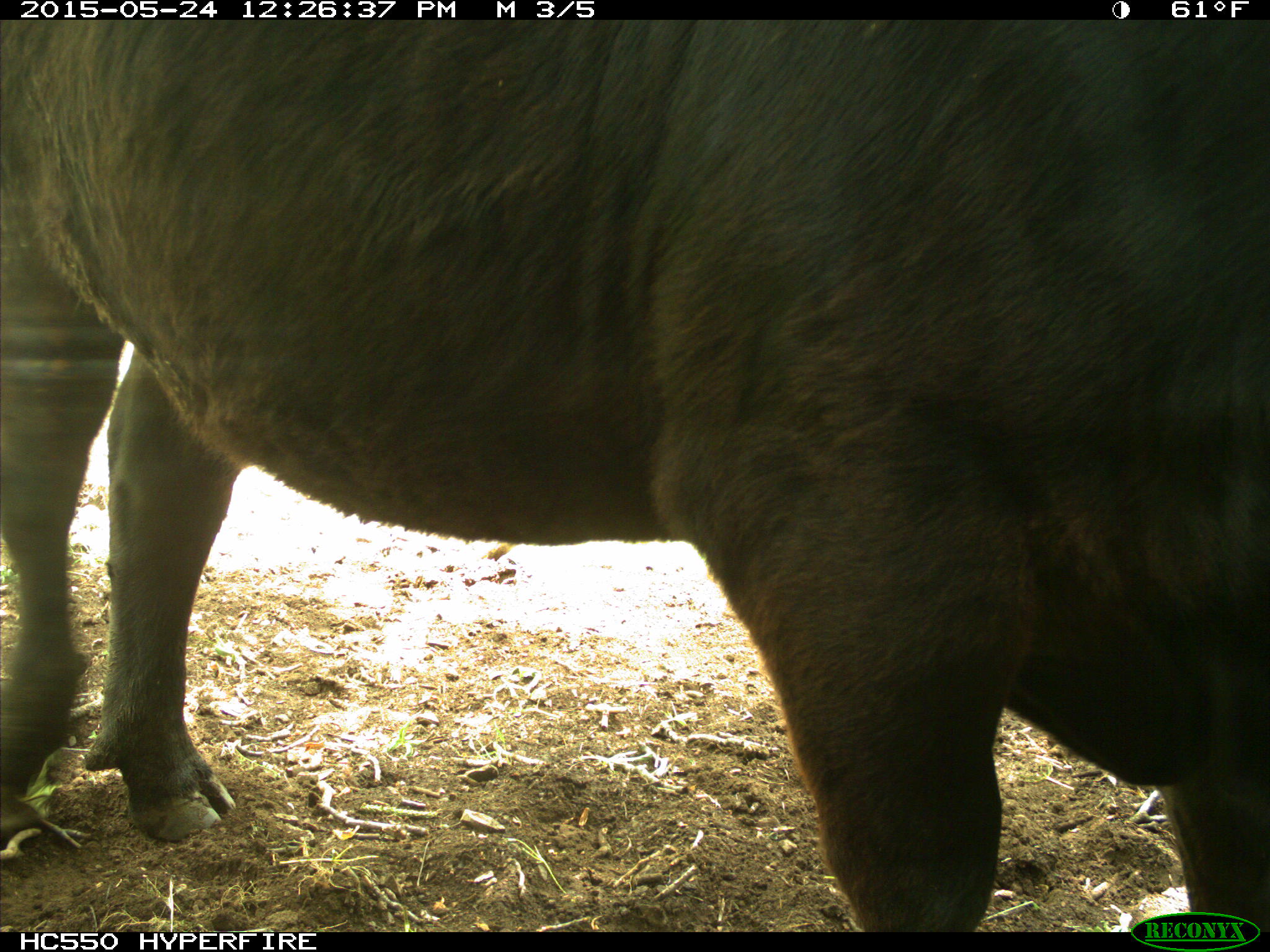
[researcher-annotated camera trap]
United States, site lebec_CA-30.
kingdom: Animalia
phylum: Chordata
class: Mammalia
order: Artiodactyla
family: Bovidae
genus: Bos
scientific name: Bos taurus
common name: domestic cow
Bos taurus (domestic cow).